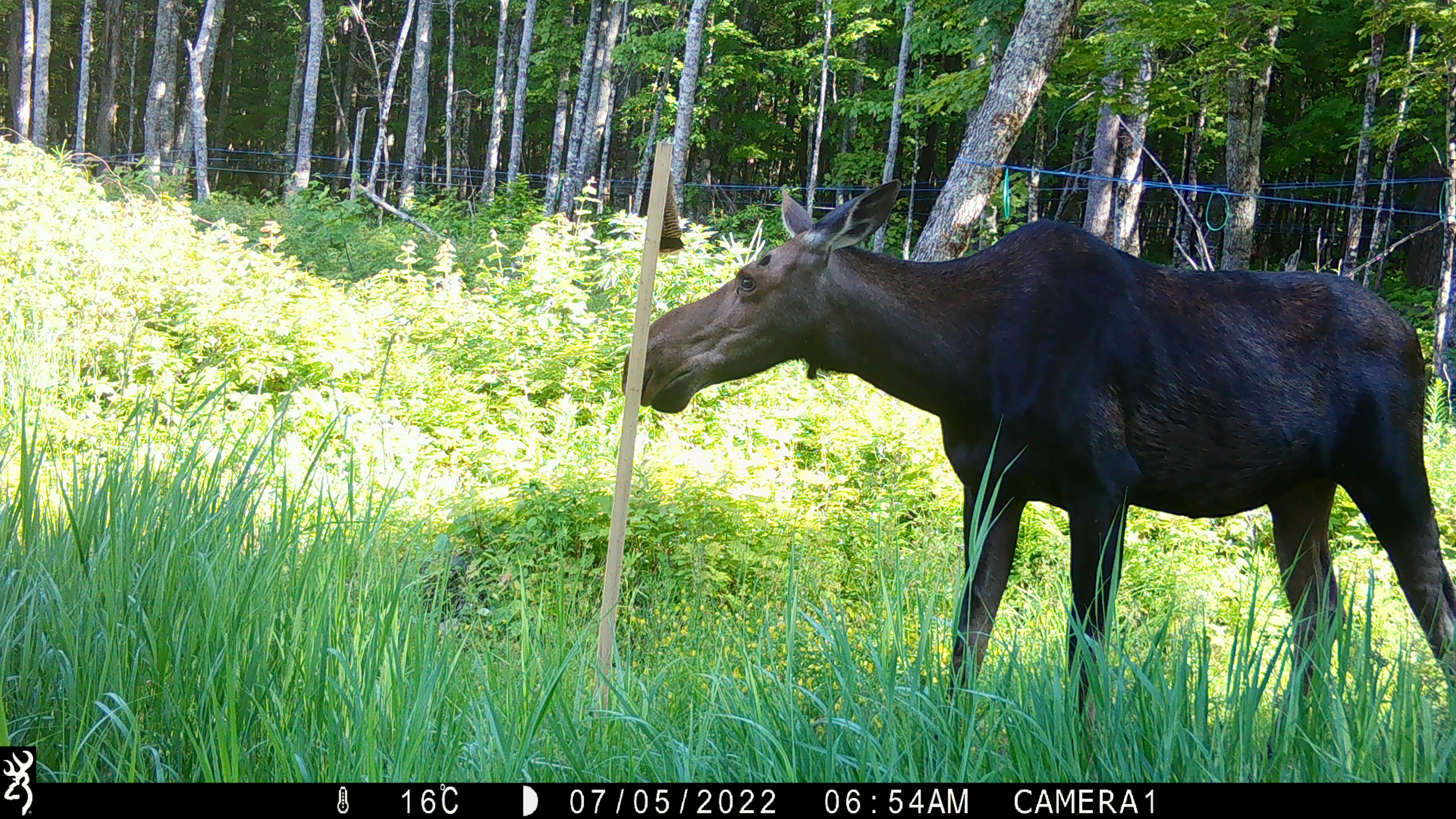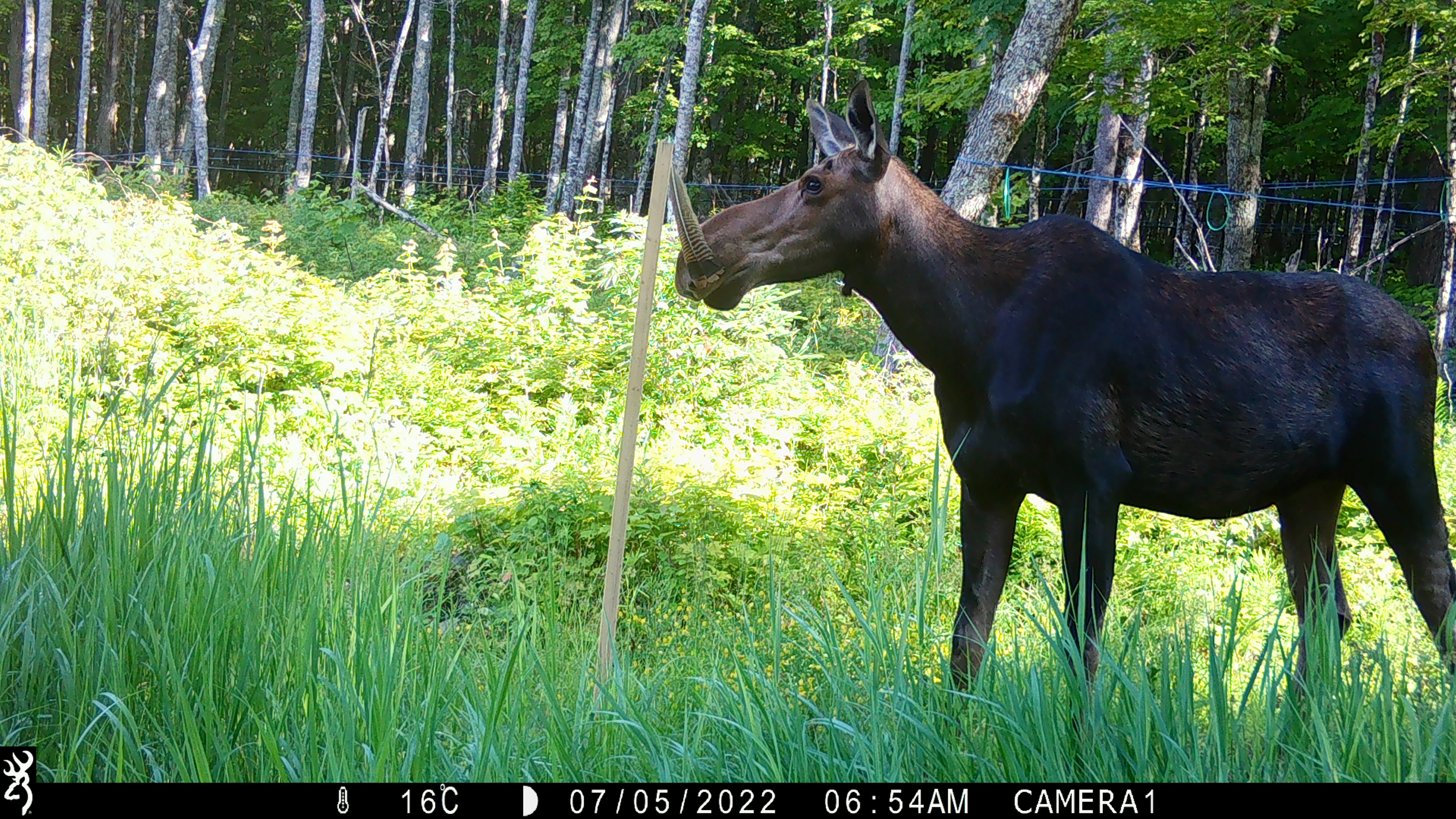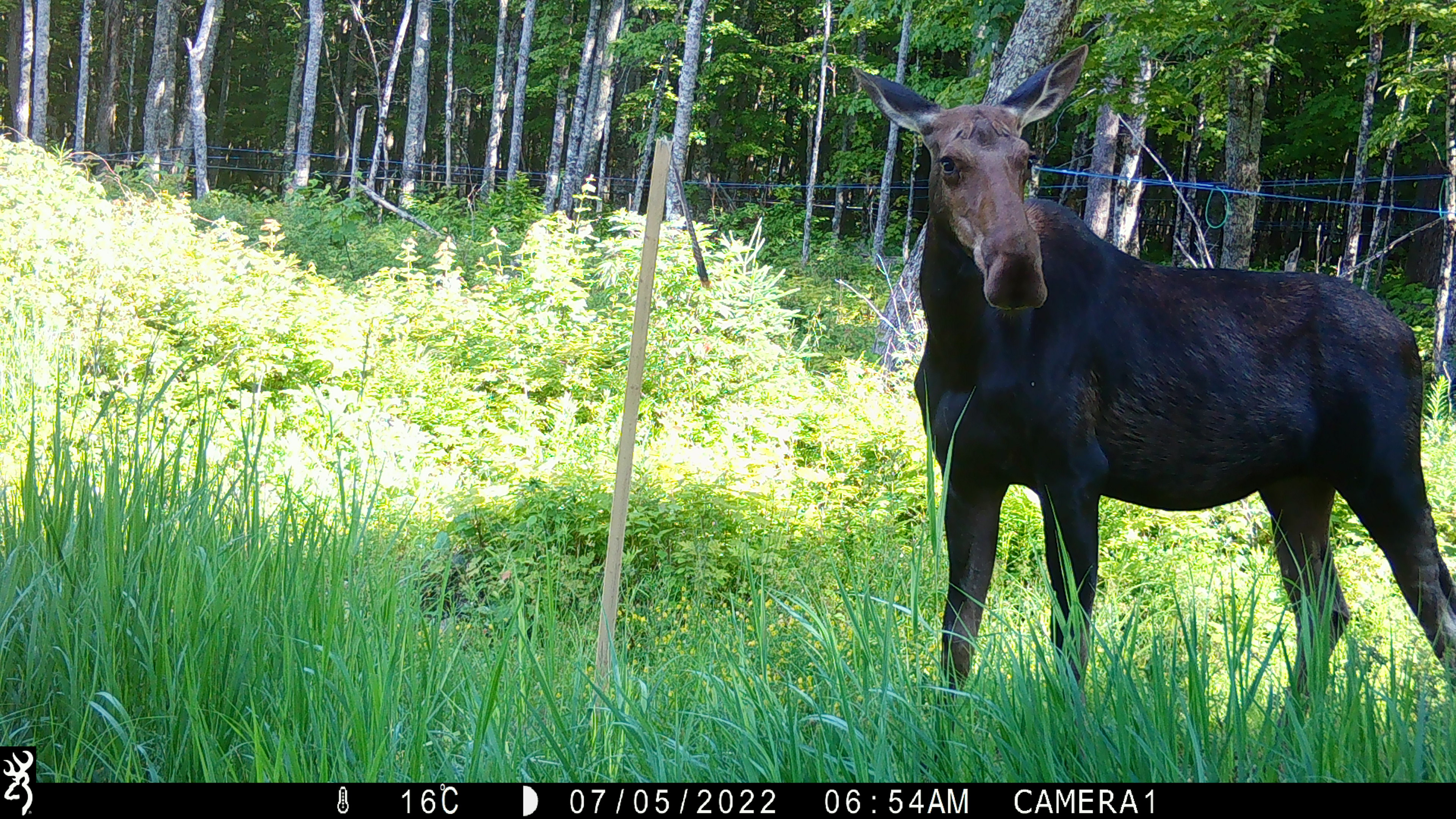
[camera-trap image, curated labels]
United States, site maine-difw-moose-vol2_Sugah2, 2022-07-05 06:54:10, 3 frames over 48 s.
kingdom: Animalia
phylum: Chordata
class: Mammalia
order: Artiodactyla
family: Cervidae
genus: Alces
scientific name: Alces alces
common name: moose